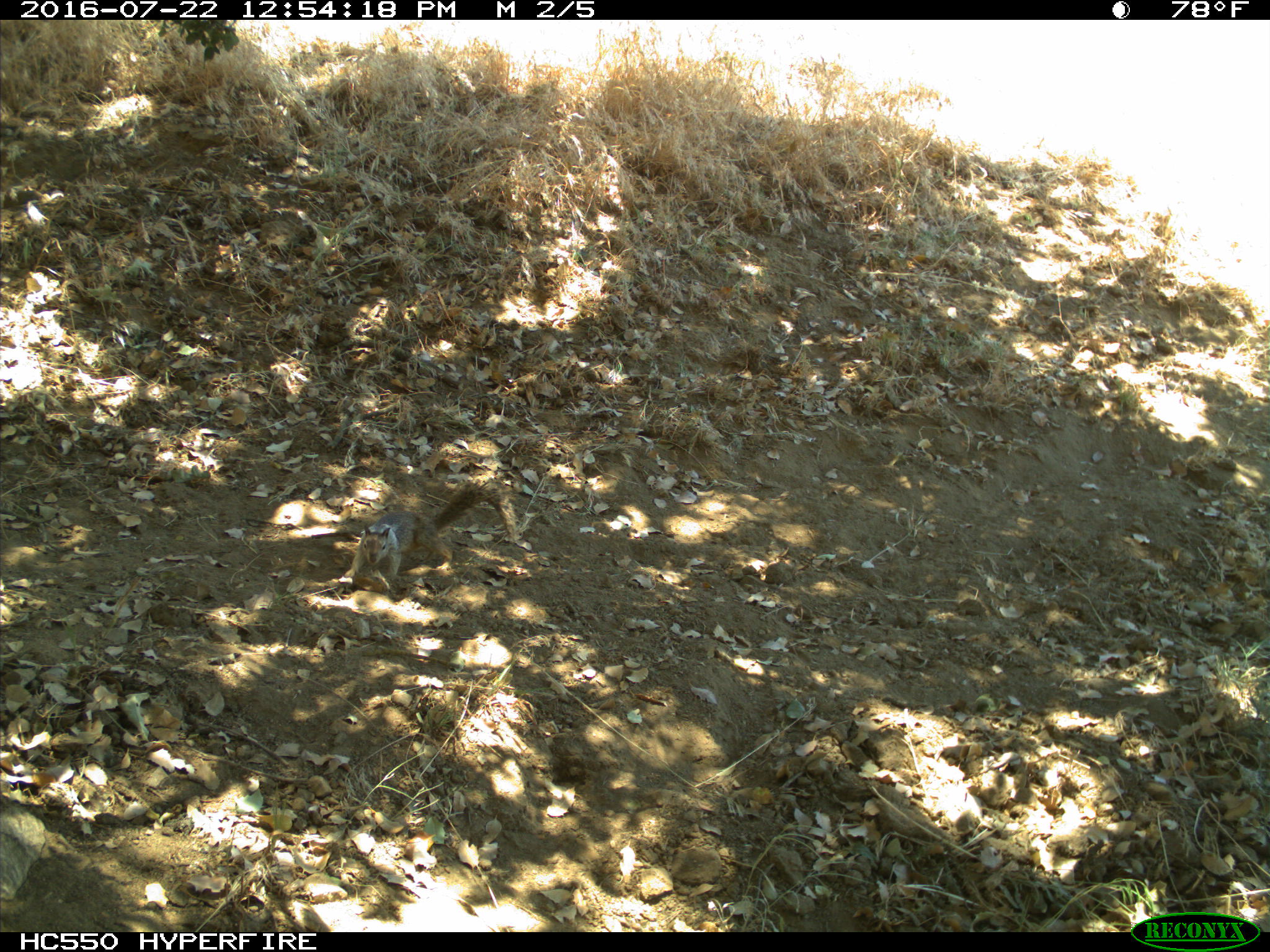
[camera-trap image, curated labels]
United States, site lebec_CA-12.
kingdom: Animalia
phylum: Chordata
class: Mammalia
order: Rodentia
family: Sciuridae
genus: Otospermophilus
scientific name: Otospermophilus beecheyi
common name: california ground squirrel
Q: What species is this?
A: Otospermophilus beecheyi (california ground squirrel).